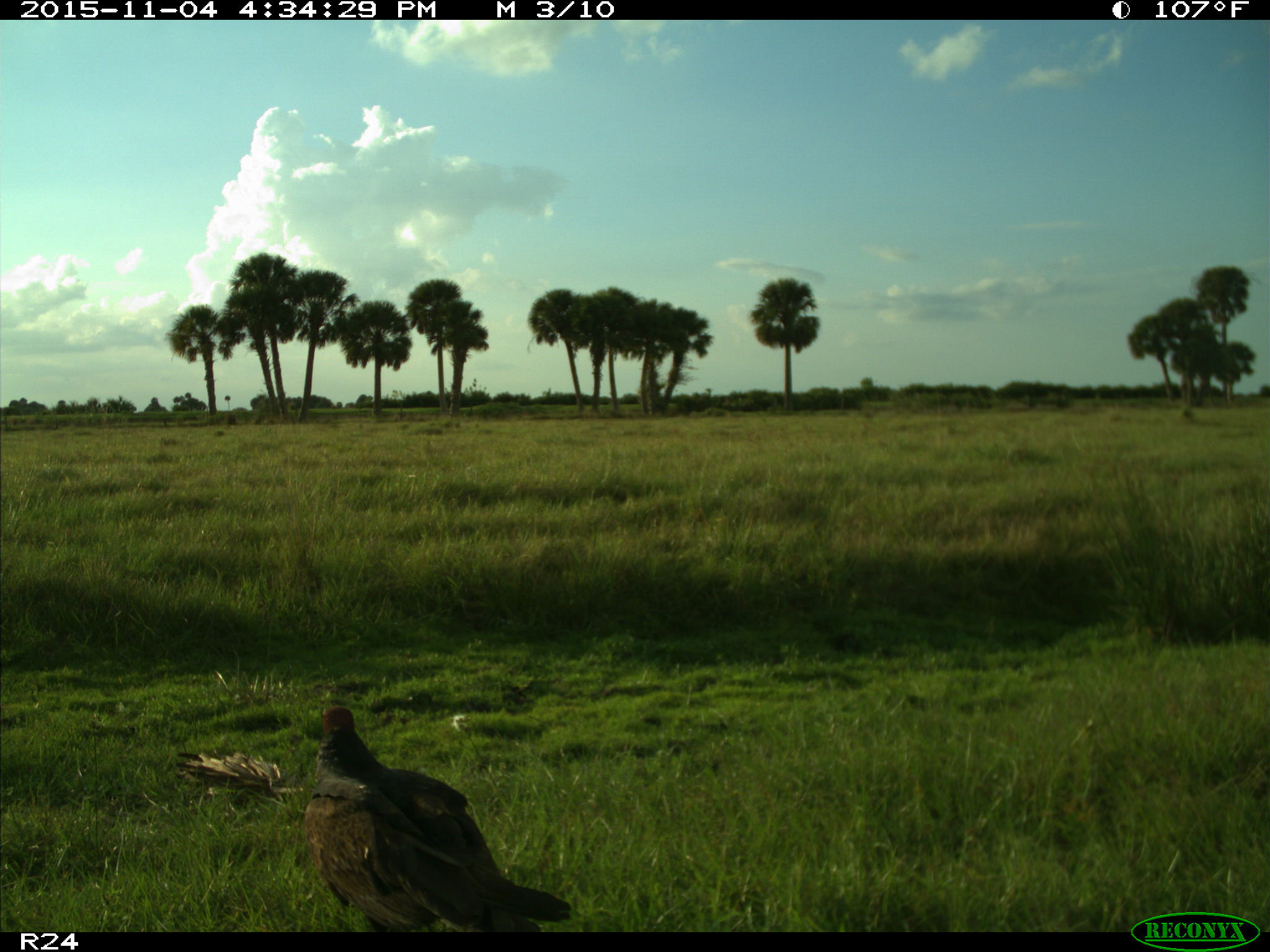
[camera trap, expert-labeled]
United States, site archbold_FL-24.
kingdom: Animalia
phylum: Chordata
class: Aves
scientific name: Aves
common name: birds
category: unidentified bird